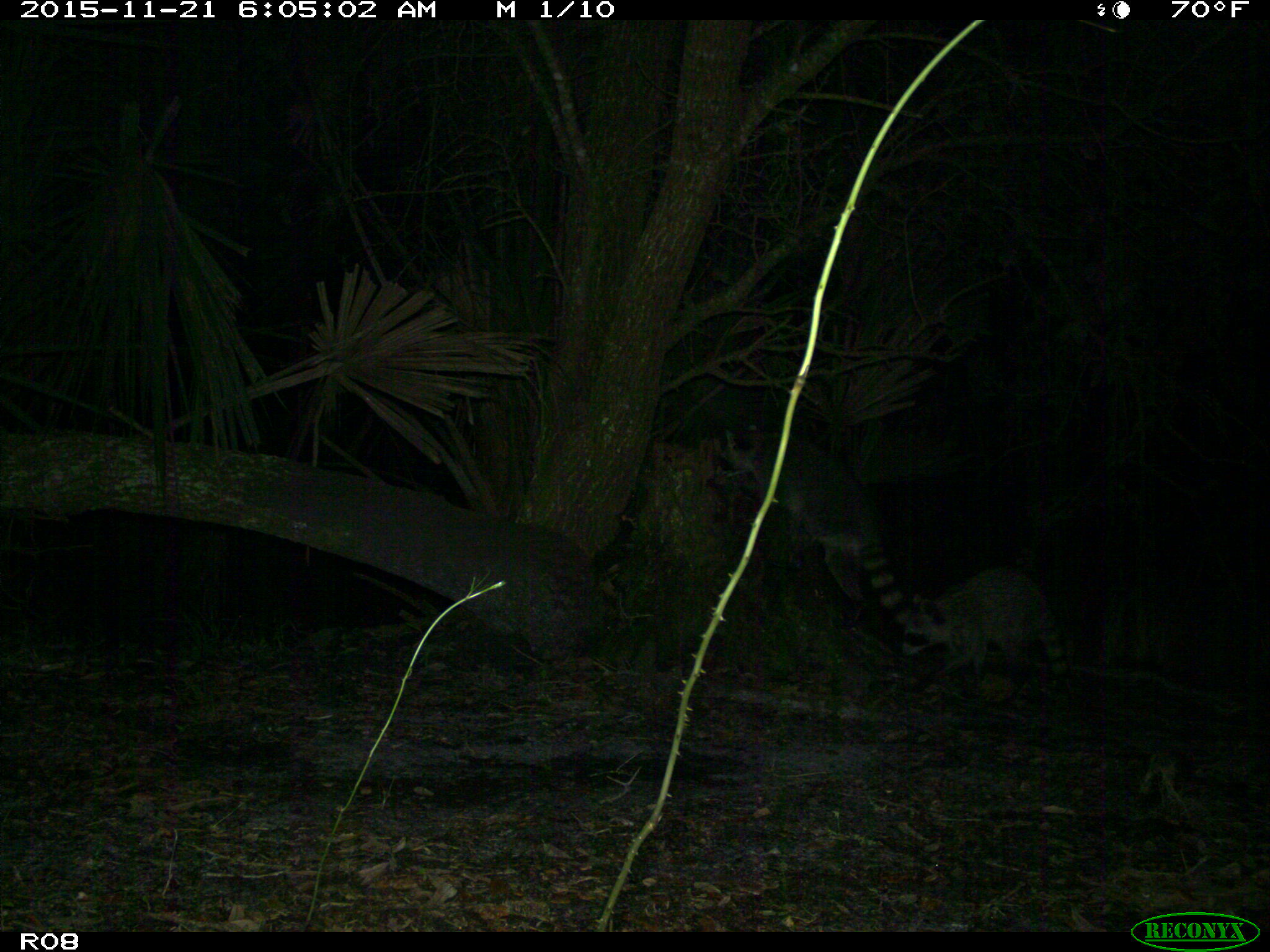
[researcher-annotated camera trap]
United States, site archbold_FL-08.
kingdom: Animalia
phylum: Chordata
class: Mammalia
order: Carnivora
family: Procyonidae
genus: Procyon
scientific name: Procyon lotor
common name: common raccoon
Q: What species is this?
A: Procyon lotor (common raccoon).